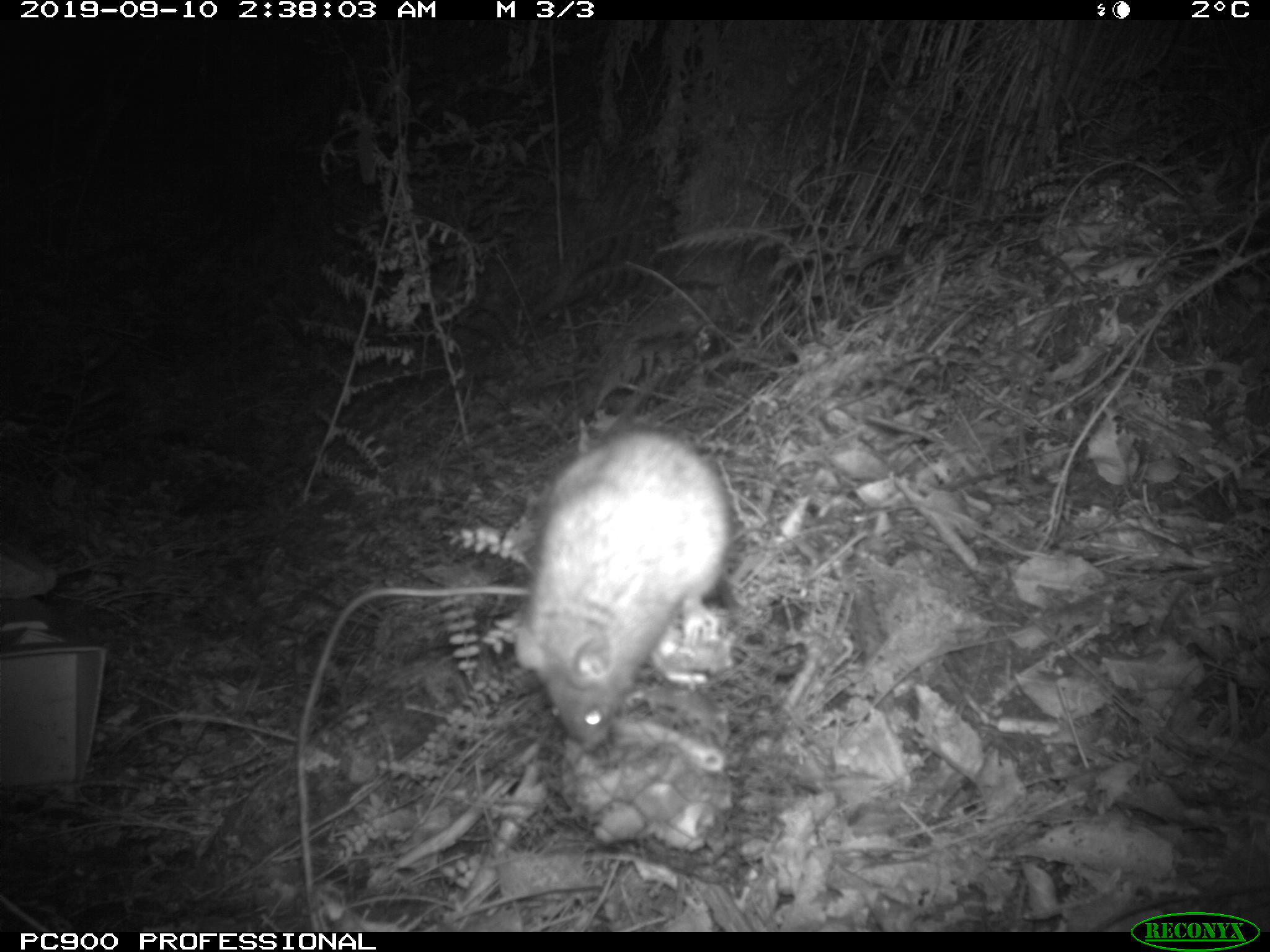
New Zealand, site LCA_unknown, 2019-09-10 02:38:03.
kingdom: Animalia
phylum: Chordata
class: Mammalia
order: Rodentia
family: Muridae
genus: Rattus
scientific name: Rattus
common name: rat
Rat (Rattus).